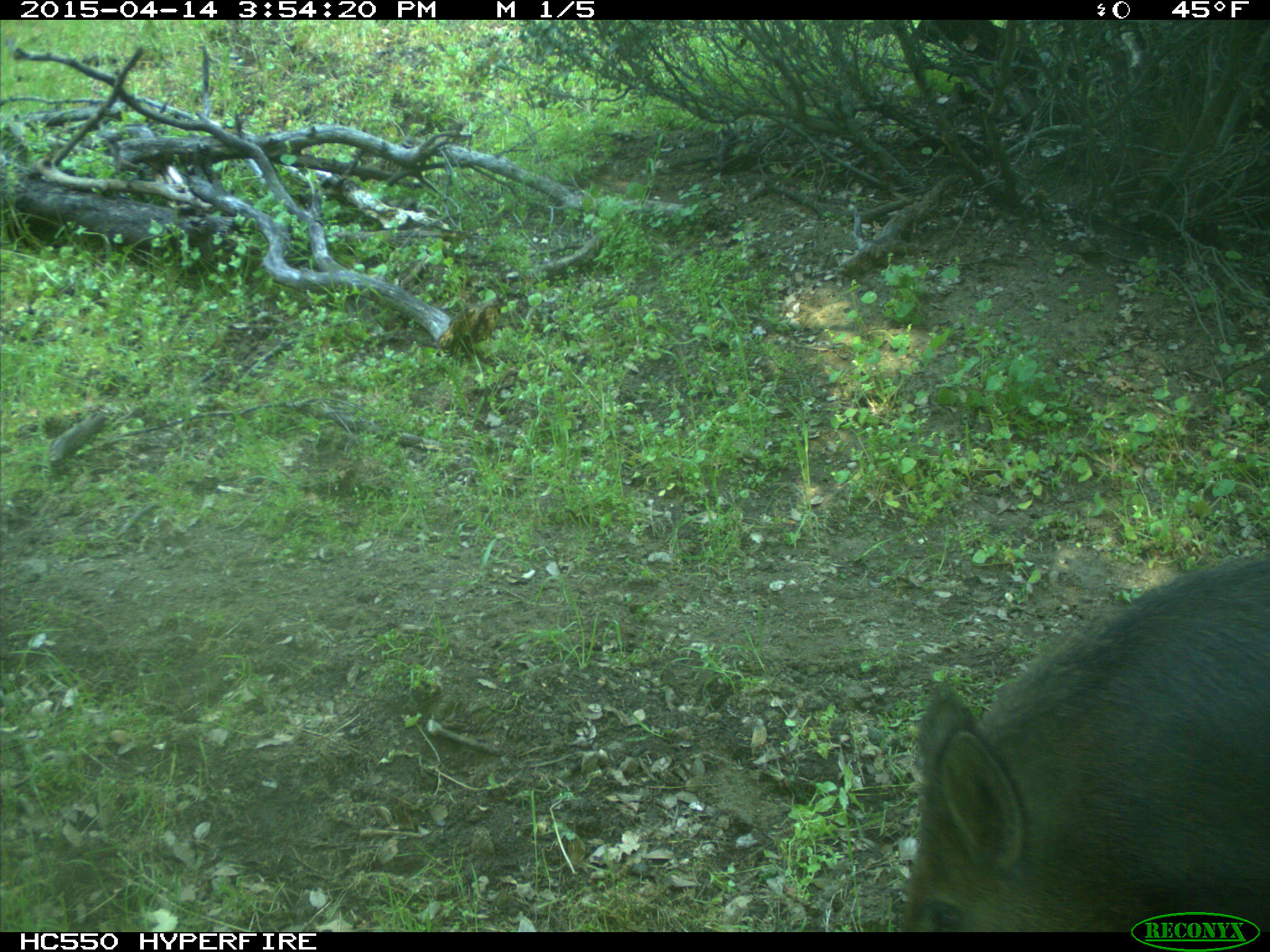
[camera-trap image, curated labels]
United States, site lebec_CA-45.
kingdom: Animalia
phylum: Chordata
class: Mammalia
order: Artiodactyla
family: Suidae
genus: Sus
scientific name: Sus scrofa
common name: wild boar